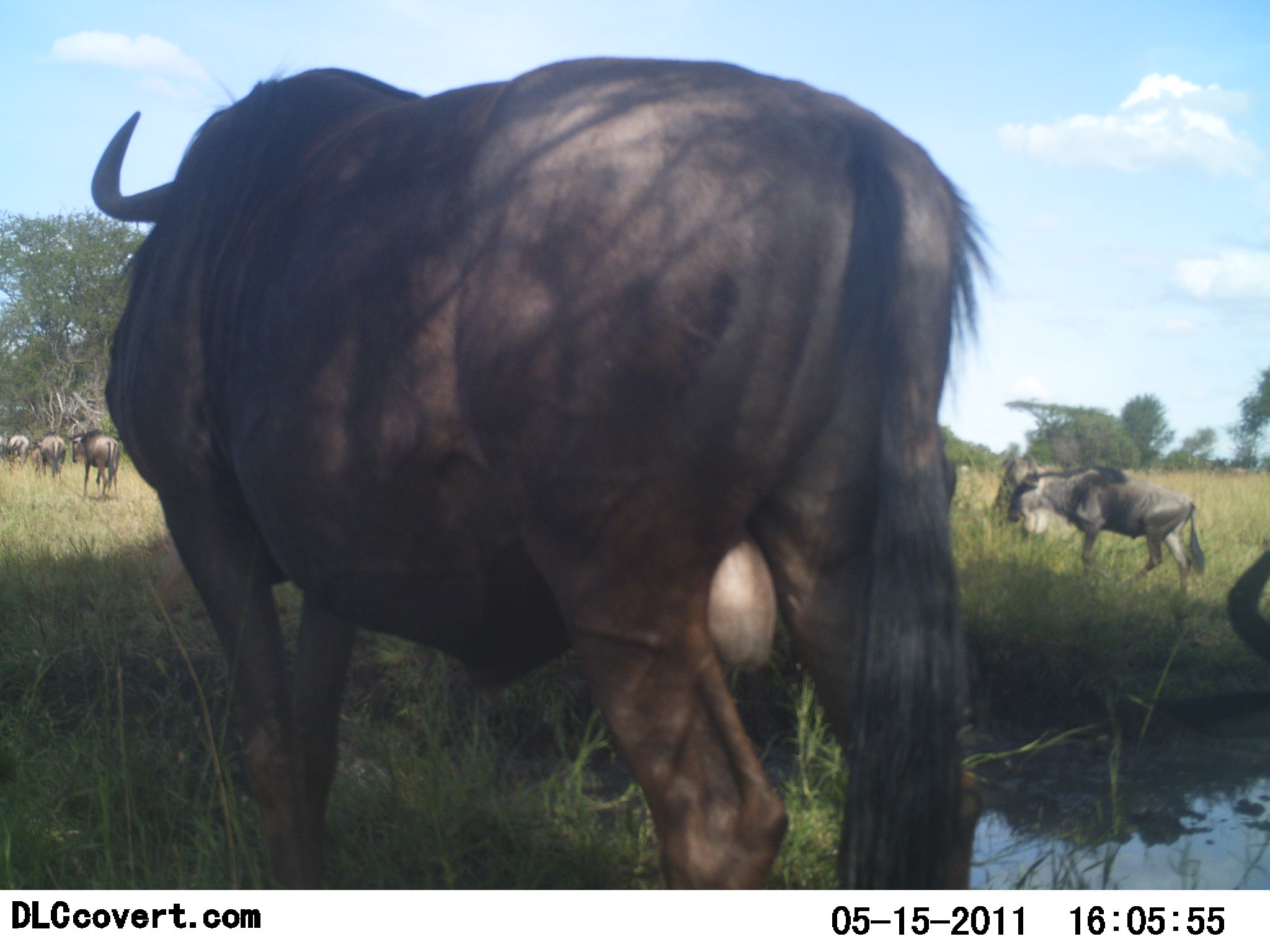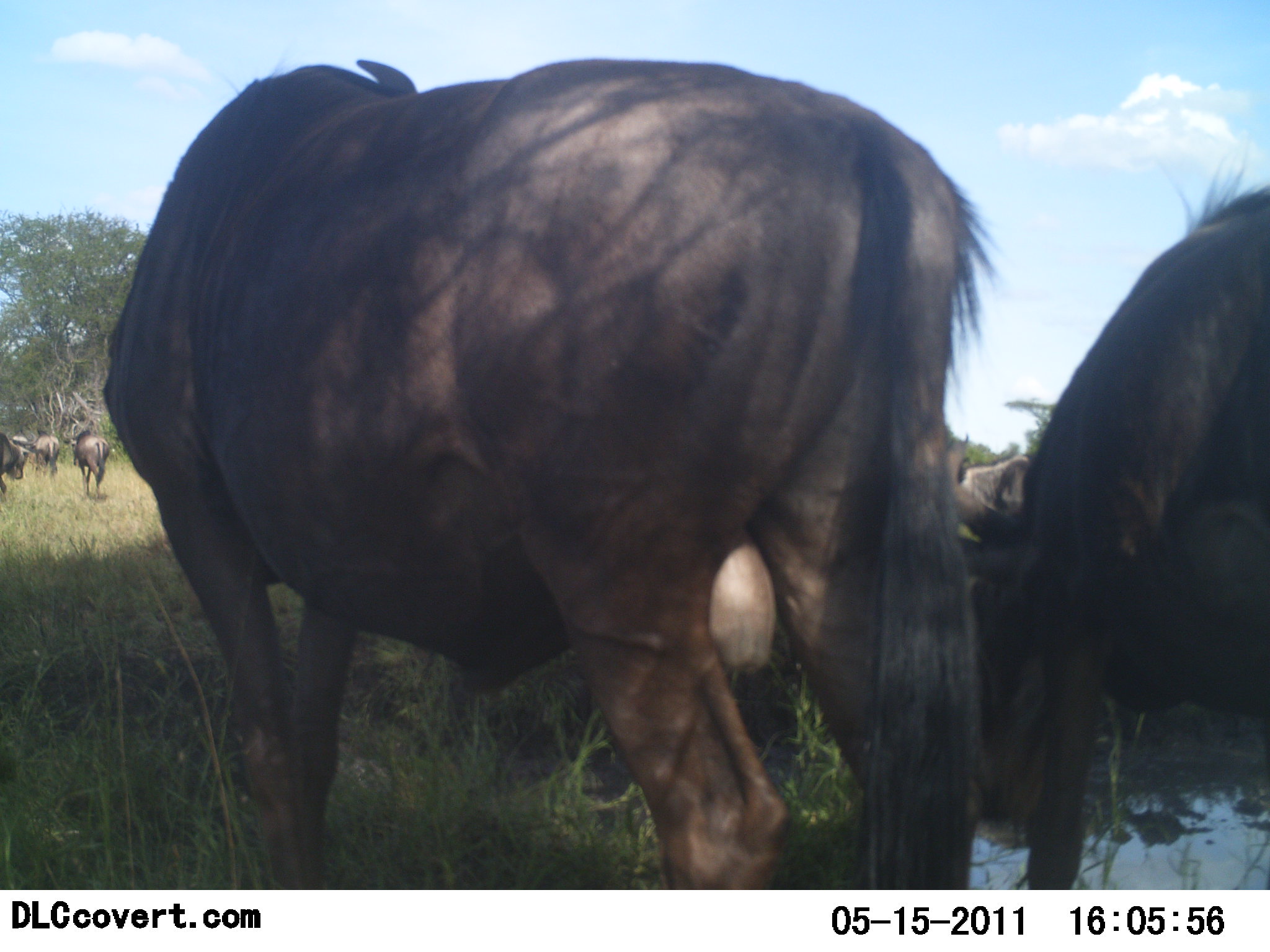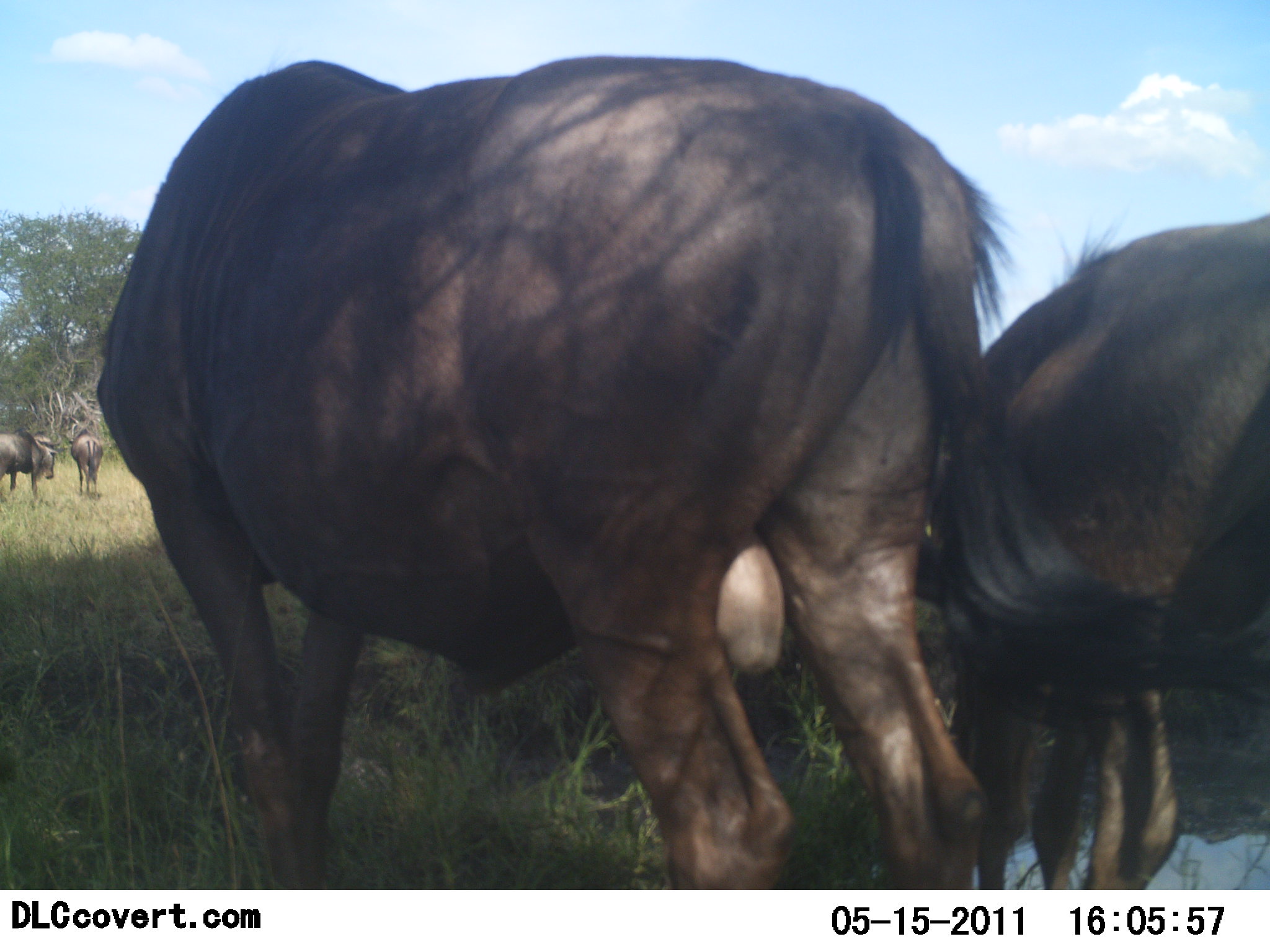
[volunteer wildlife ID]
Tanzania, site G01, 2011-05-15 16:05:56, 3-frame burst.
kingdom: Animalia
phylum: Chordata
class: Mammalia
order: Artiodactyla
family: Bovidae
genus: Connochaetes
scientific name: Connochaetes taurinus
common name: blue wildebeest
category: wildebeest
Wildebeest (blue wildebeest) (Connochaetes taurinus), count 8. Behavior (volunteer vote fractions): standing 36%, resting 7%, moving 93%, interacting 0%. Young present (vote fraction): 0%. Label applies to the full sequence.